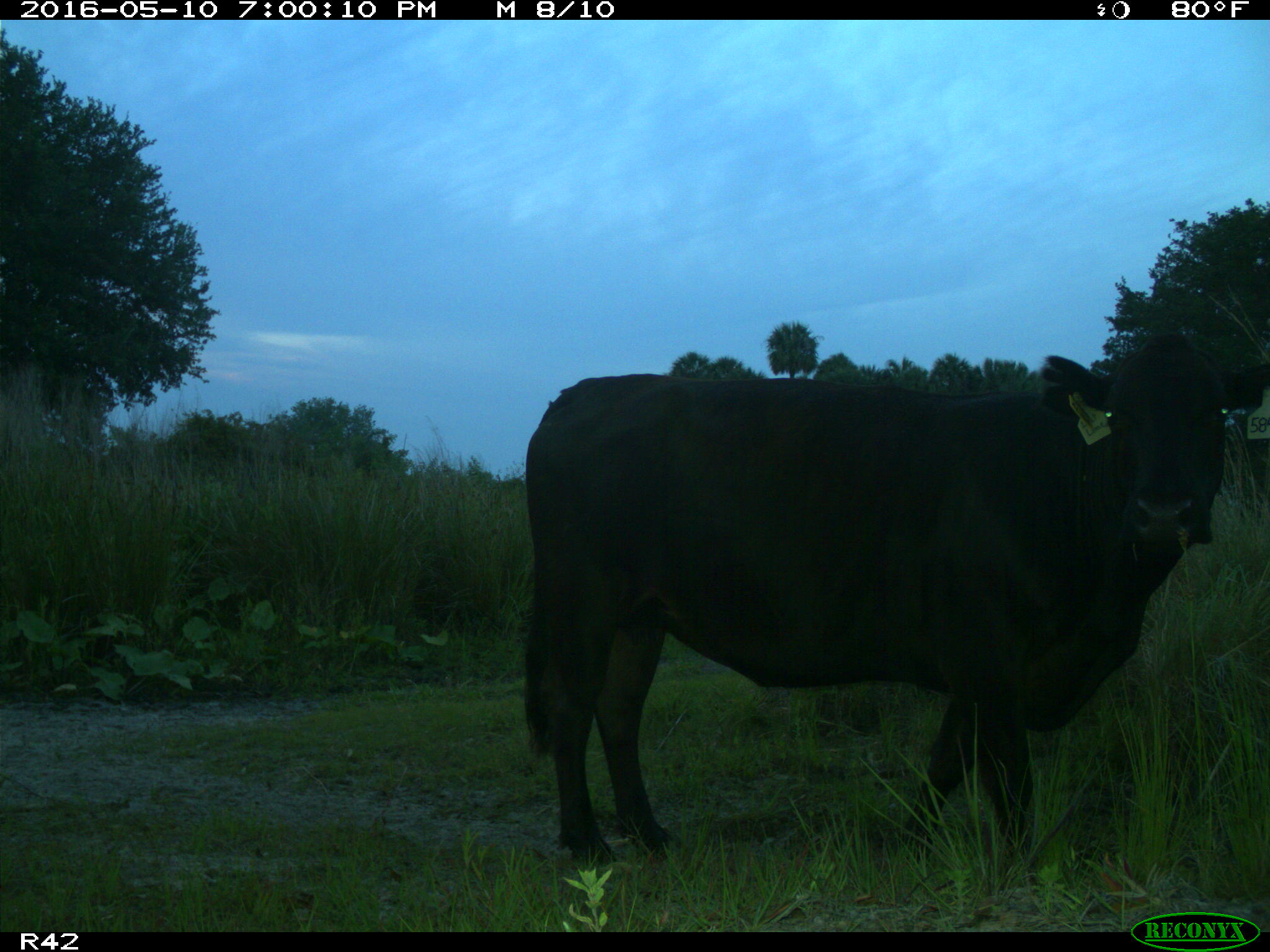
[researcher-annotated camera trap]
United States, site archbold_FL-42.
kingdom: Animalia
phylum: Chordata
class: Mammalia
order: Artiodactyla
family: Bovidae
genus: Bos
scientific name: Bos taurus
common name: domestic cow